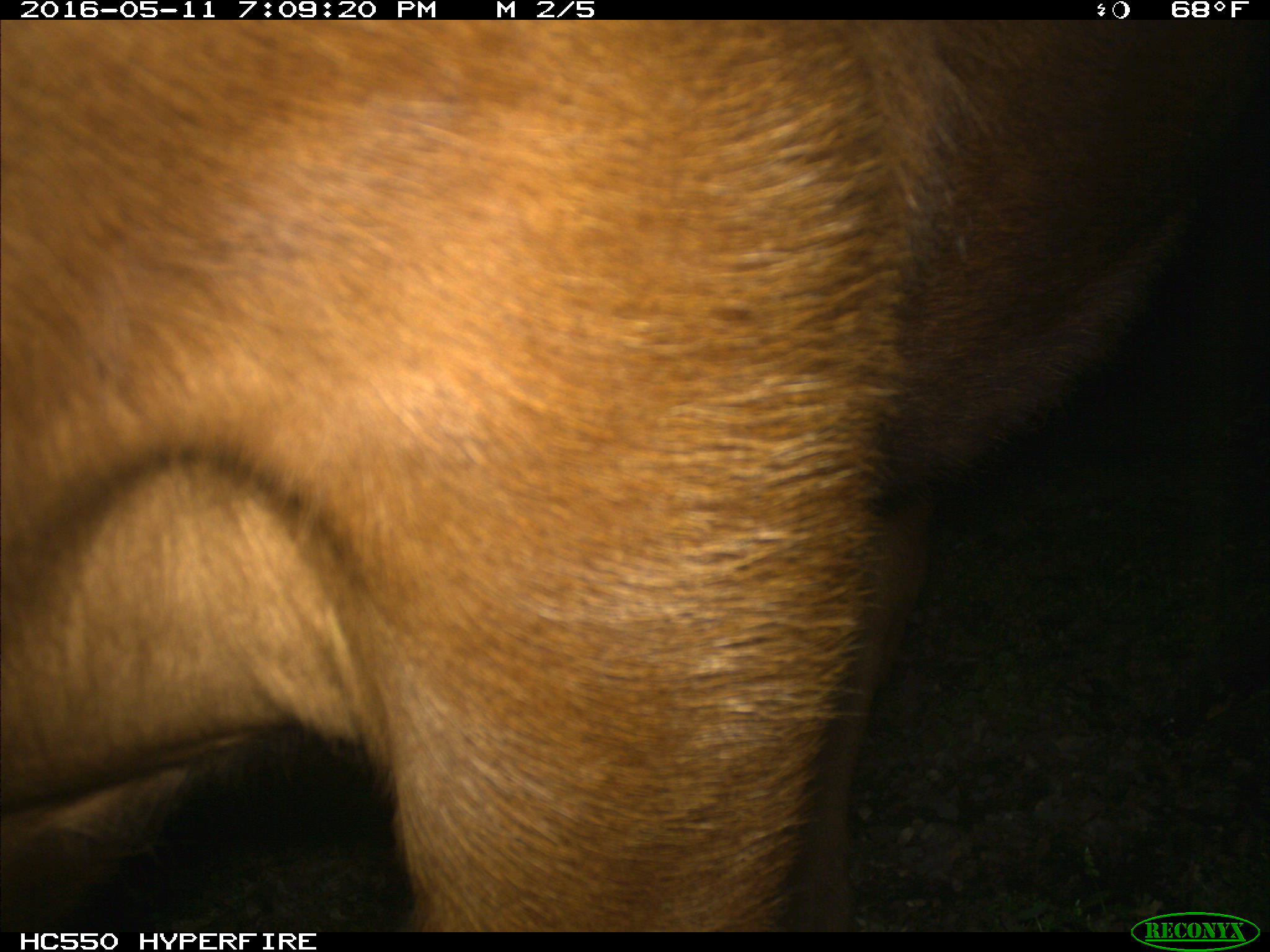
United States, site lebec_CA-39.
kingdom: Animalia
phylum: Chordata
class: Mammalia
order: Artiodactyla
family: Bovidae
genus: Bos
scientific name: Bos taurus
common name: domestic cow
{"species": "Bos taurus (domestic cow)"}